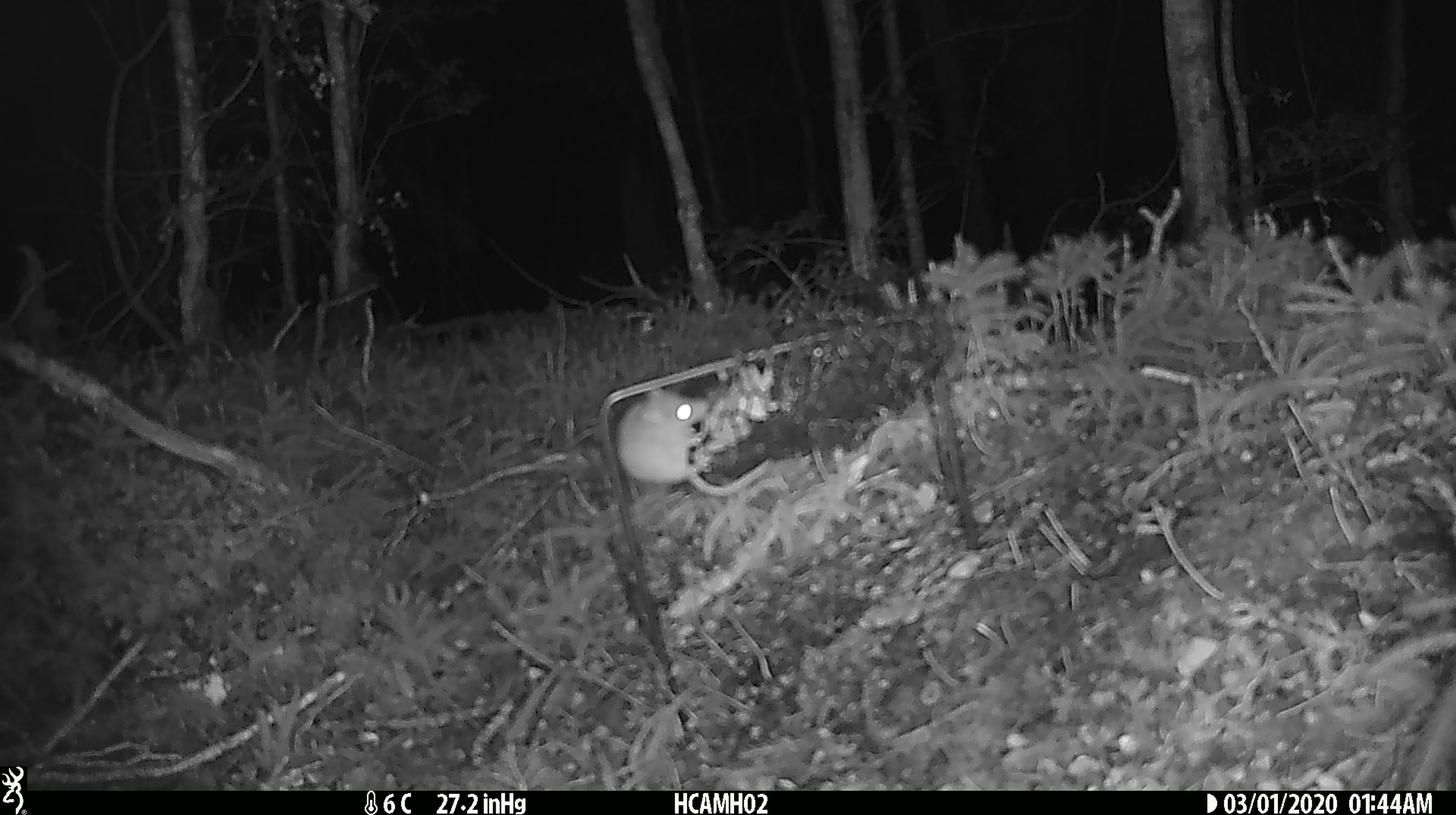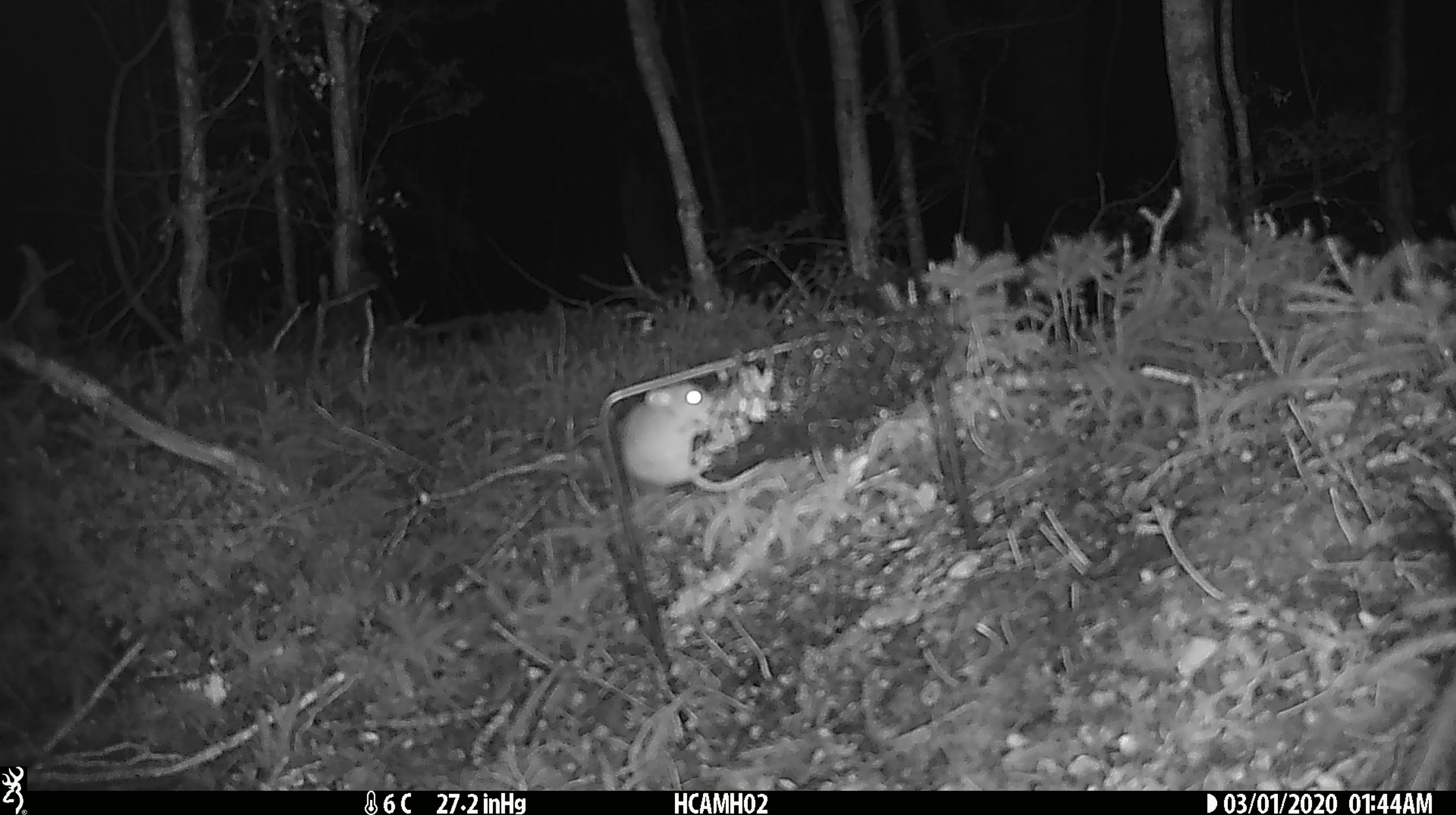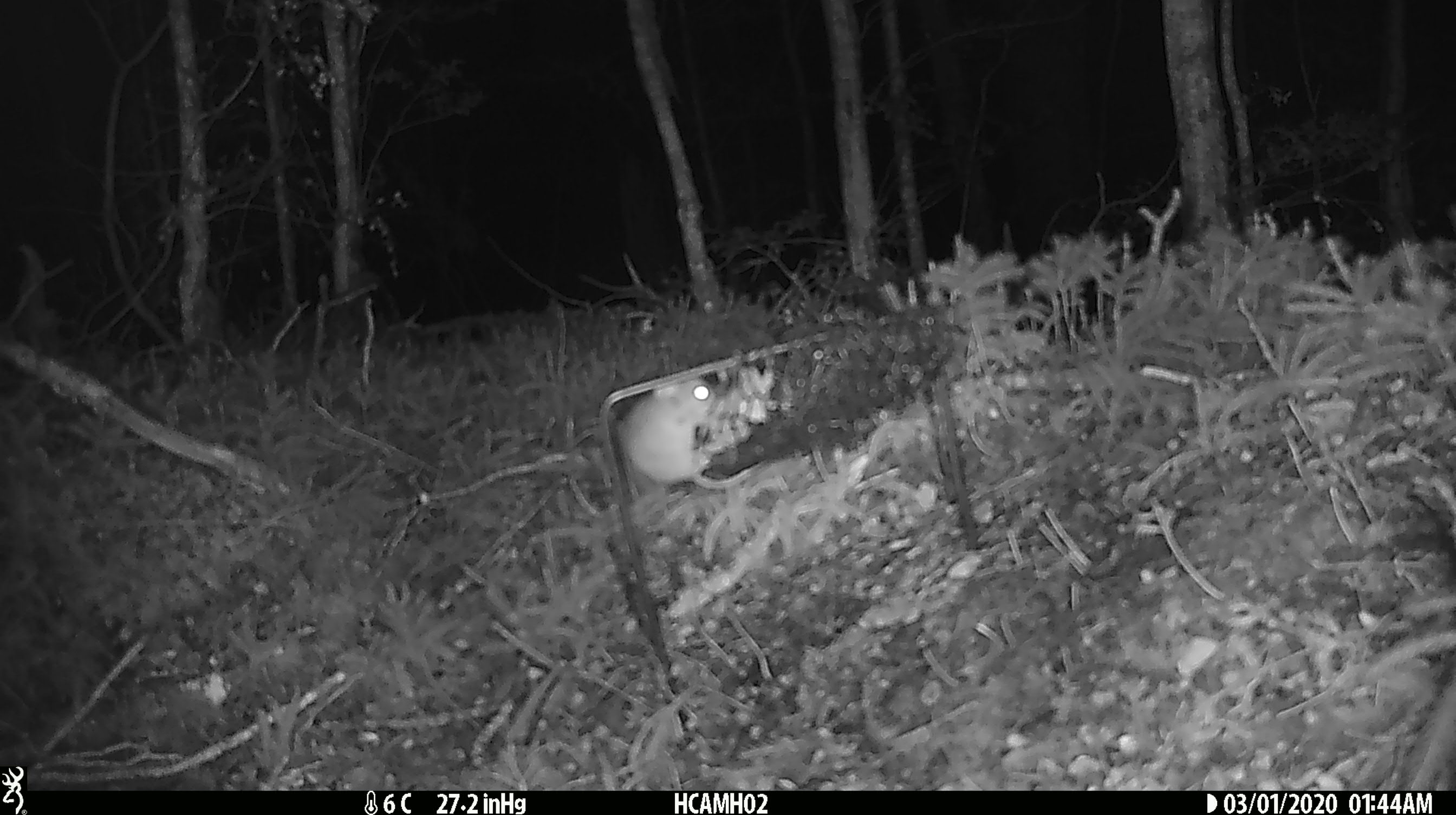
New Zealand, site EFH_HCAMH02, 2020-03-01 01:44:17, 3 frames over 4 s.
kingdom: Animalia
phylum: Chordata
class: Mammalia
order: Rodentia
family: Muridae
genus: Mus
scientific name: Mus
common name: mouse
Mouse (Mus).